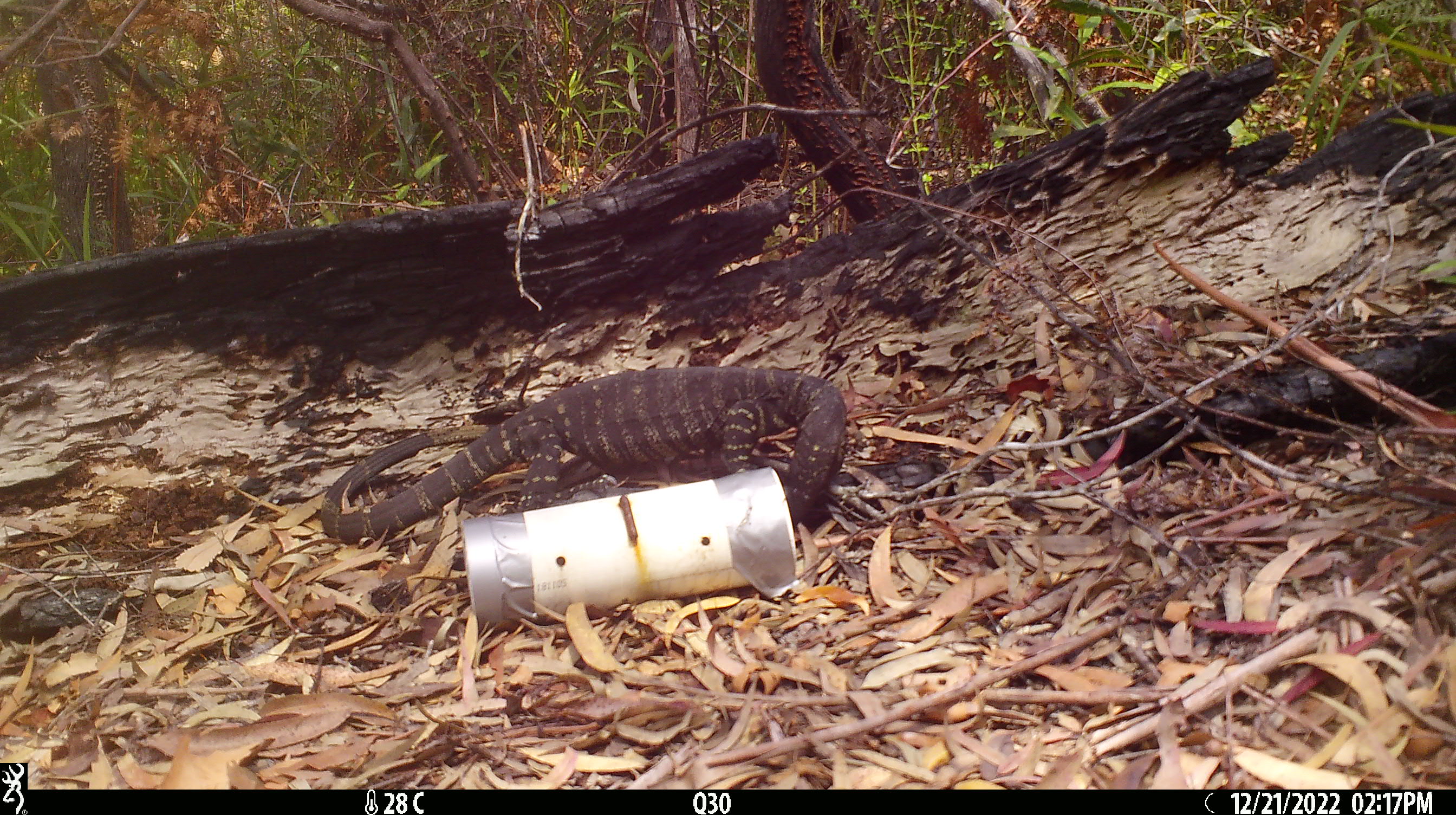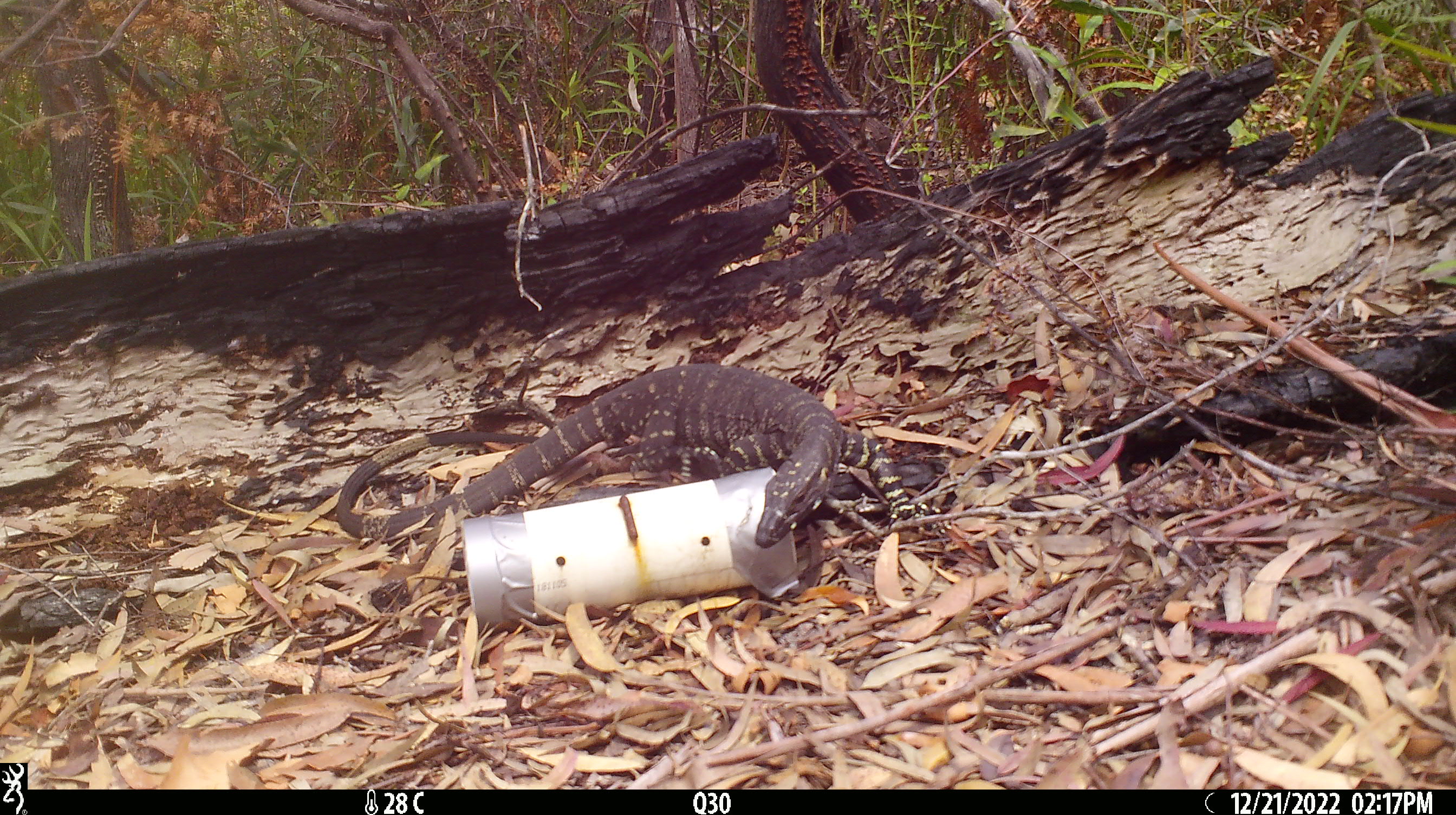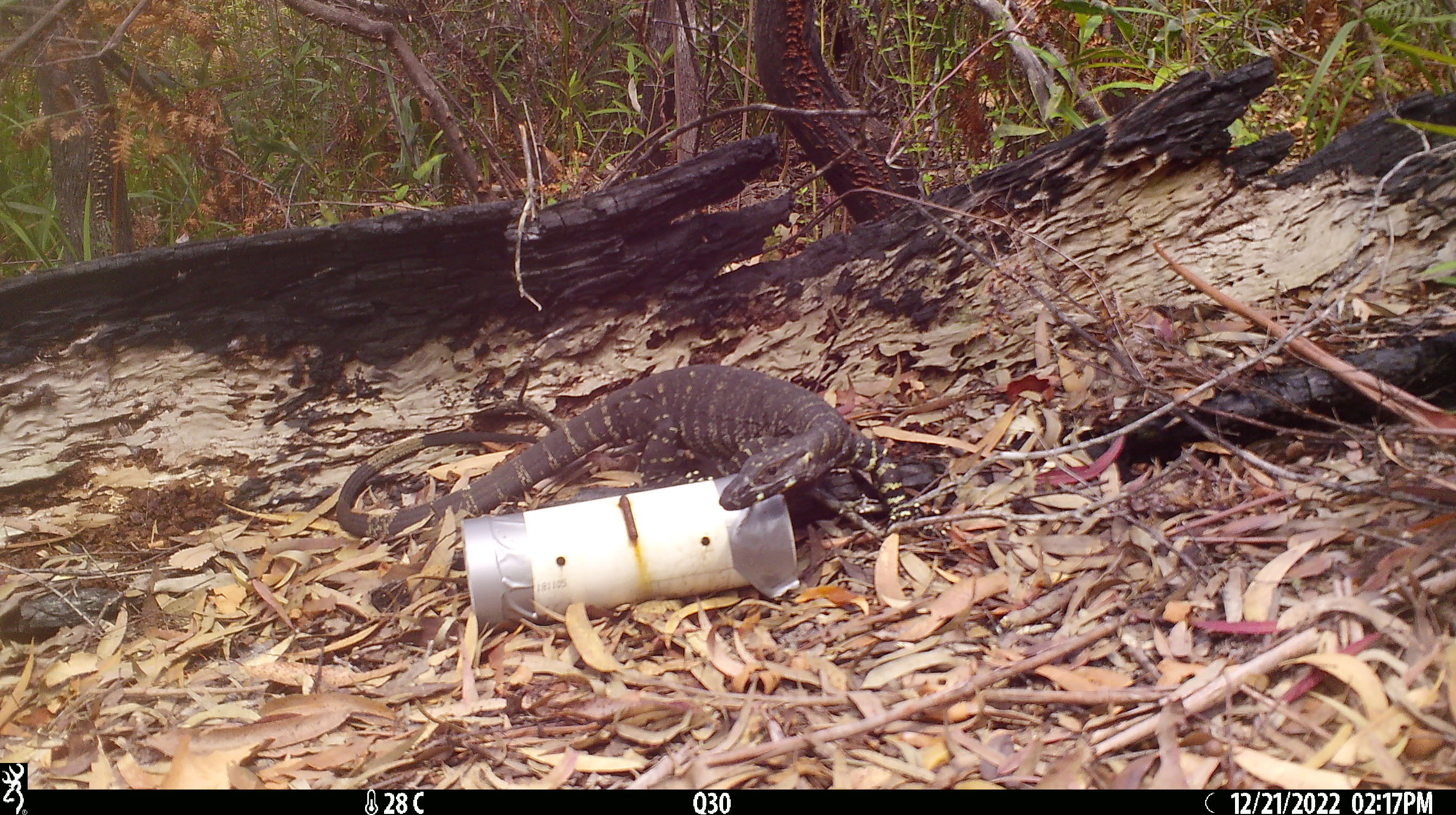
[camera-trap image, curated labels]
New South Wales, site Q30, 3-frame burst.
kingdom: Animalia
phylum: Chordata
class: Reptilia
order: Squamata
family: Varanidae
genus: Varanus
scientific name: Varanus varius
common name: lace monitor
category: goanna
Goanna (lace monitor) (Varanus varius).